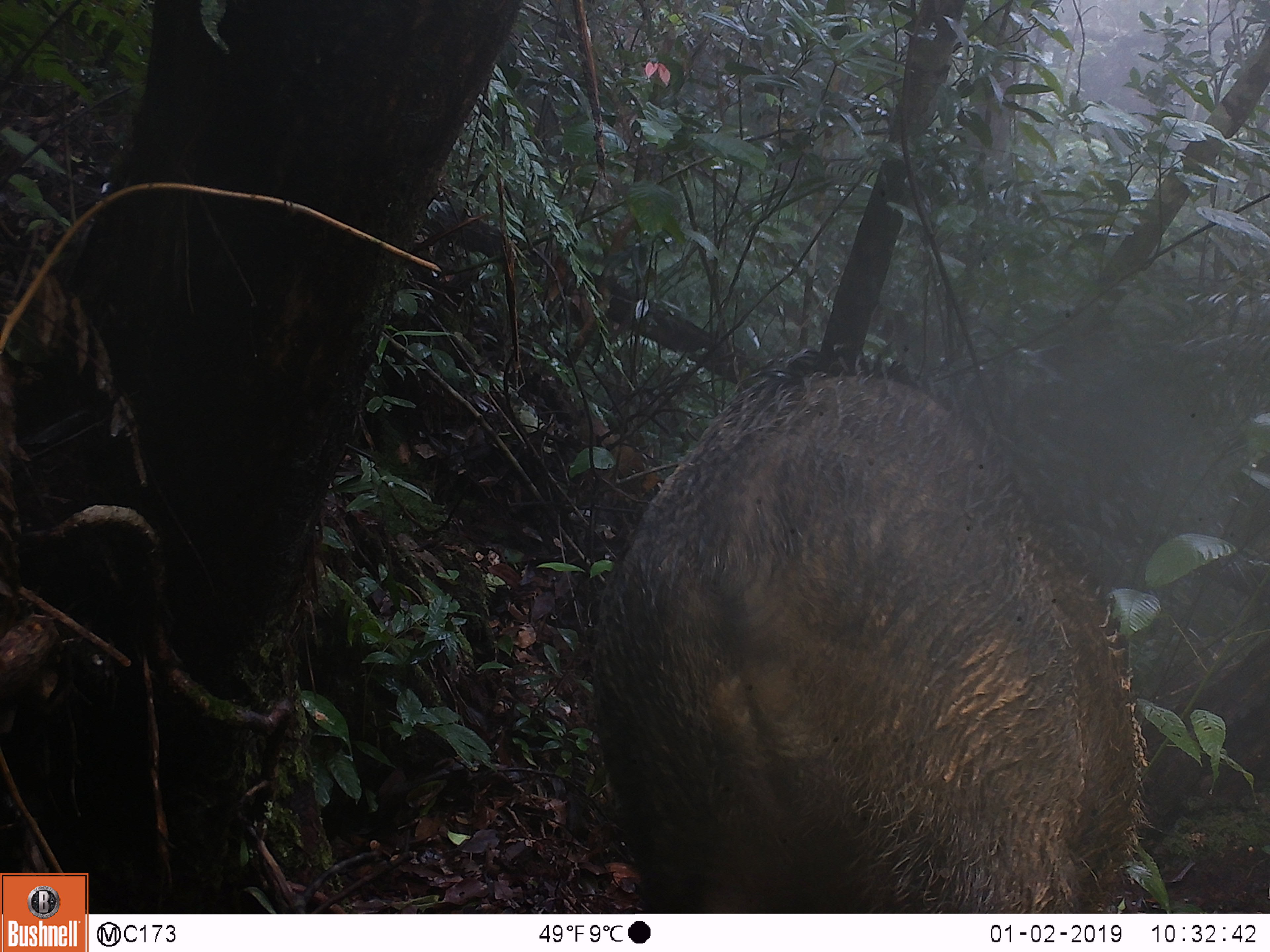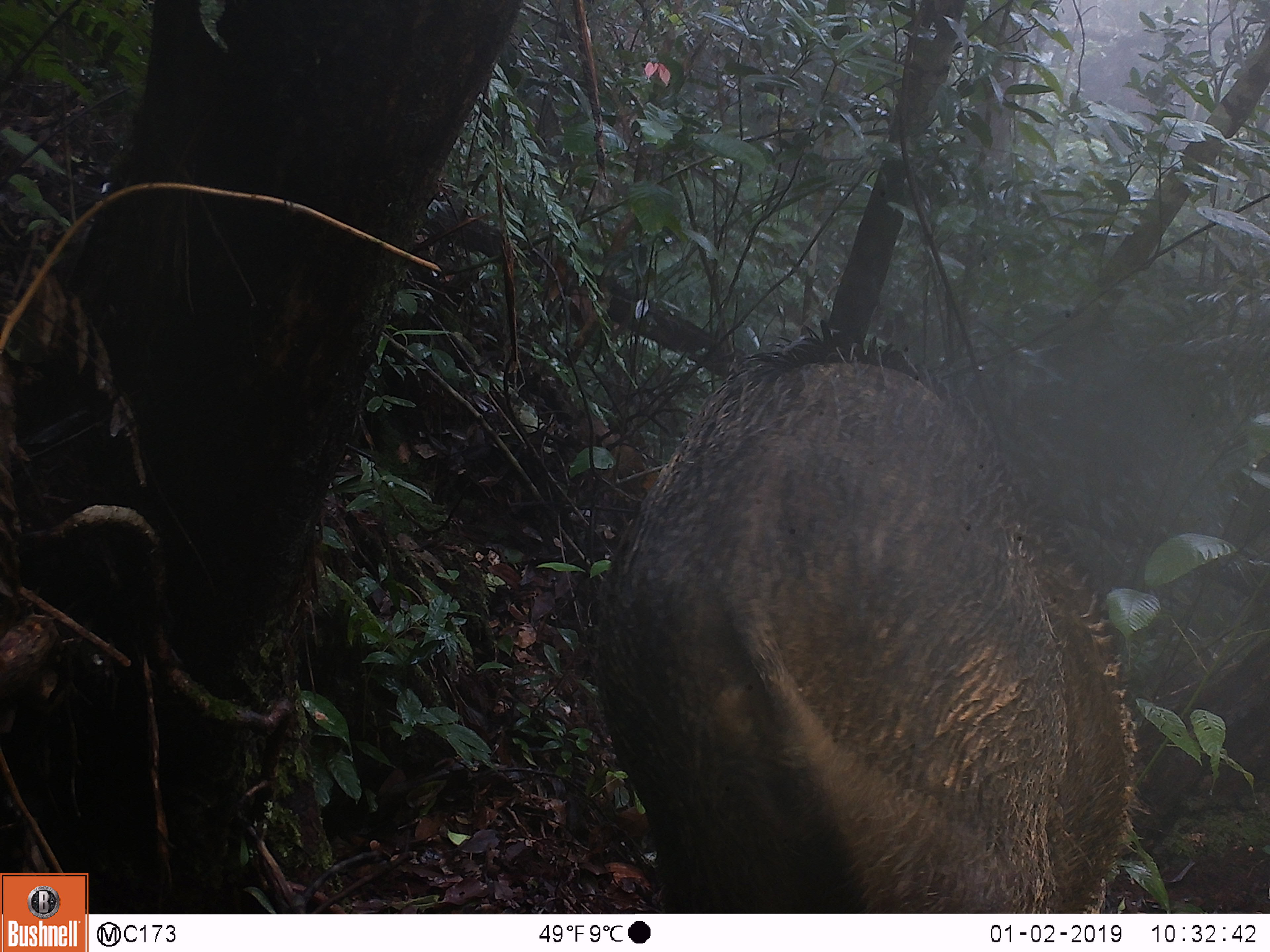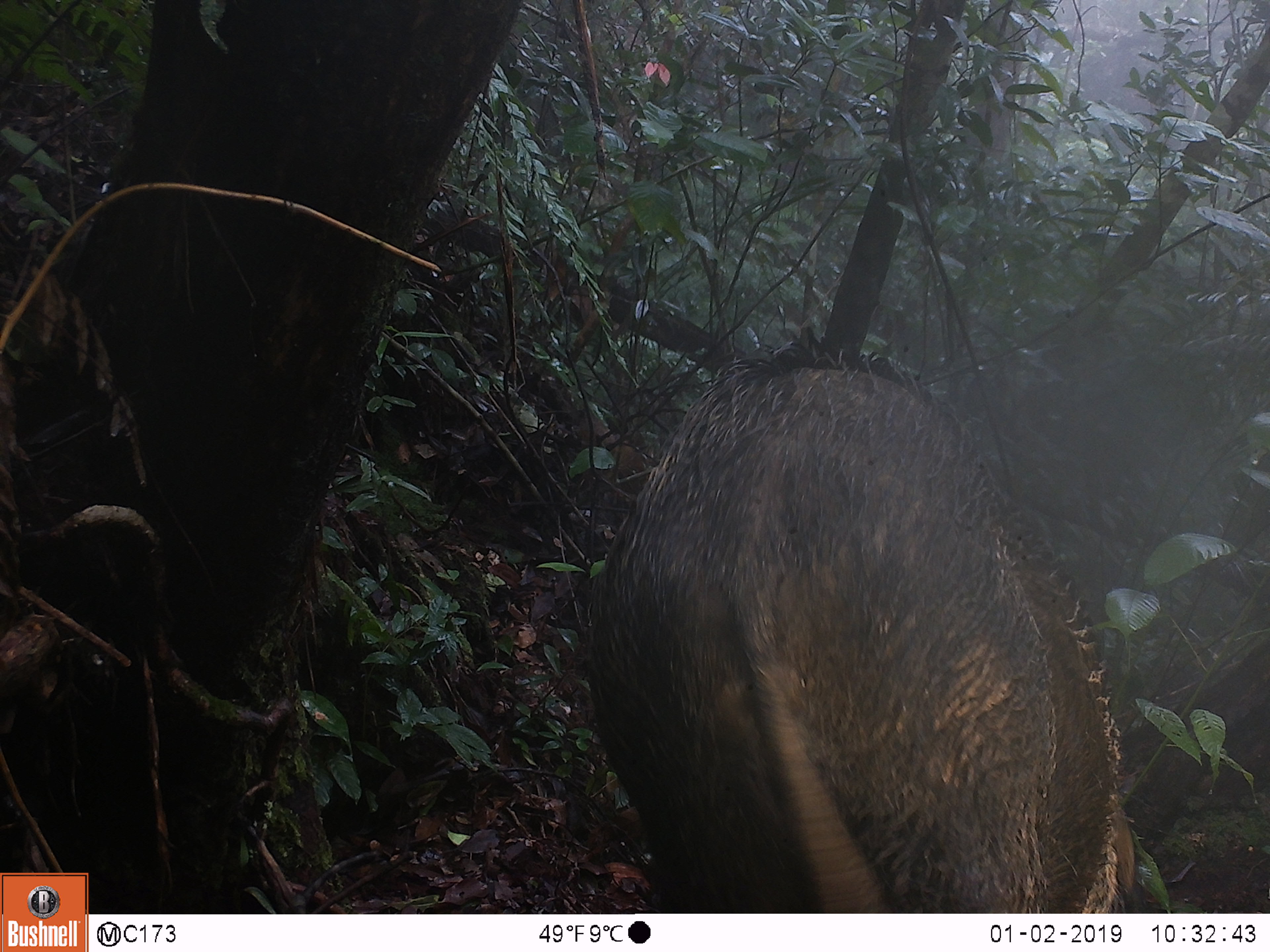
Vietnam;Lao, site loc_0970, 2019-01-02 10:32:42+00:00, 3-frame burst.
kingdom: Animalia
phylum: Chordata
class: Mammalia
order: Artiodactyla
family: Suidae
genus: Sus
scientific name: Sus scrofa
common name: eurasian wild pig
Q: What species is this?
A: Eurasian wild pig (Sus scrofa).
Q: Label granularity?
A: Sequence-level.